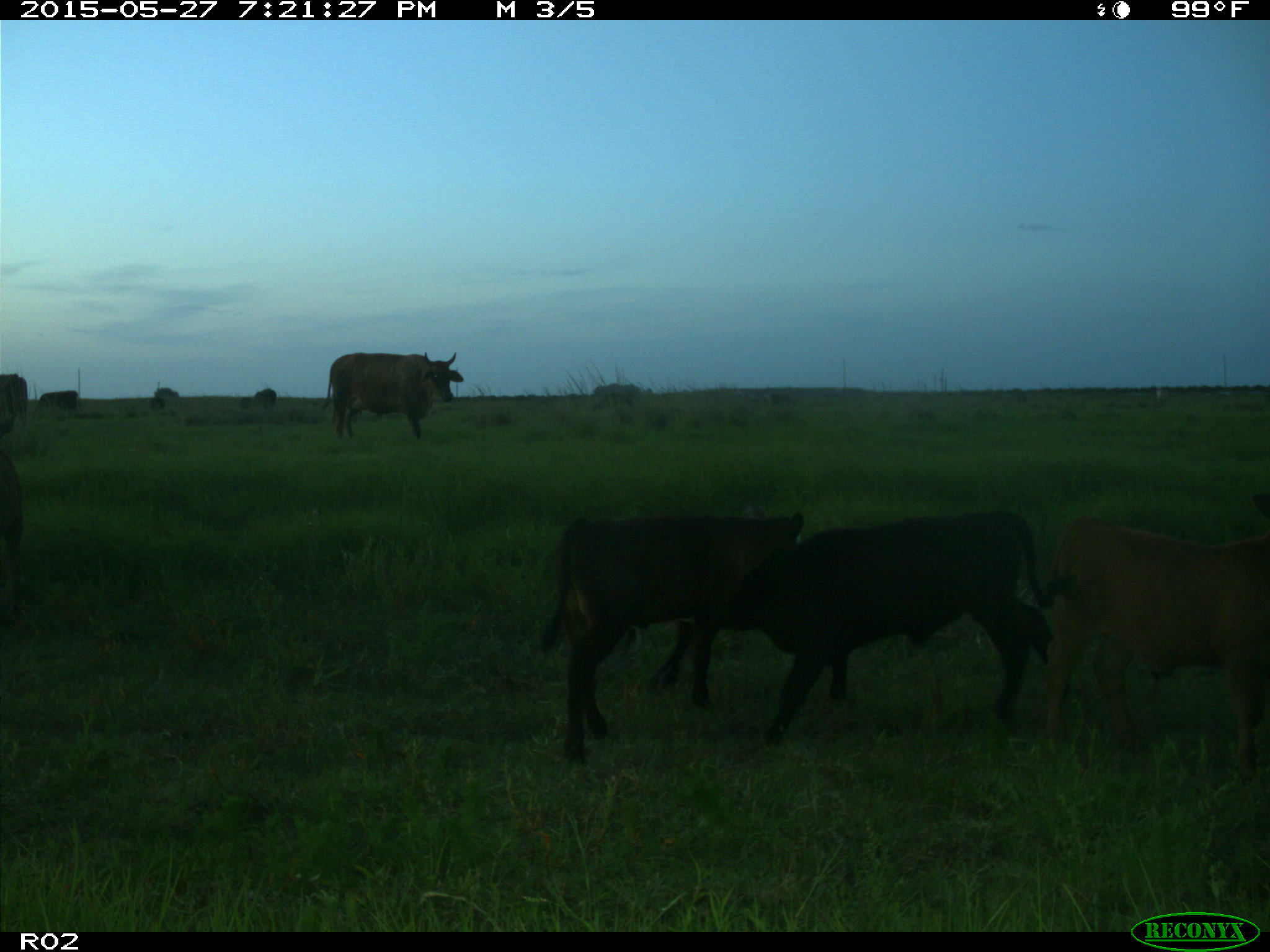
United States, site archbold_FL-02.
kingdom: Animalia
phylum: Chordata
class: Mammalia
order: Artiodactyla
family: Bovidae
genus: Bos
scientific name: Bos taurus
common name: domestic cow